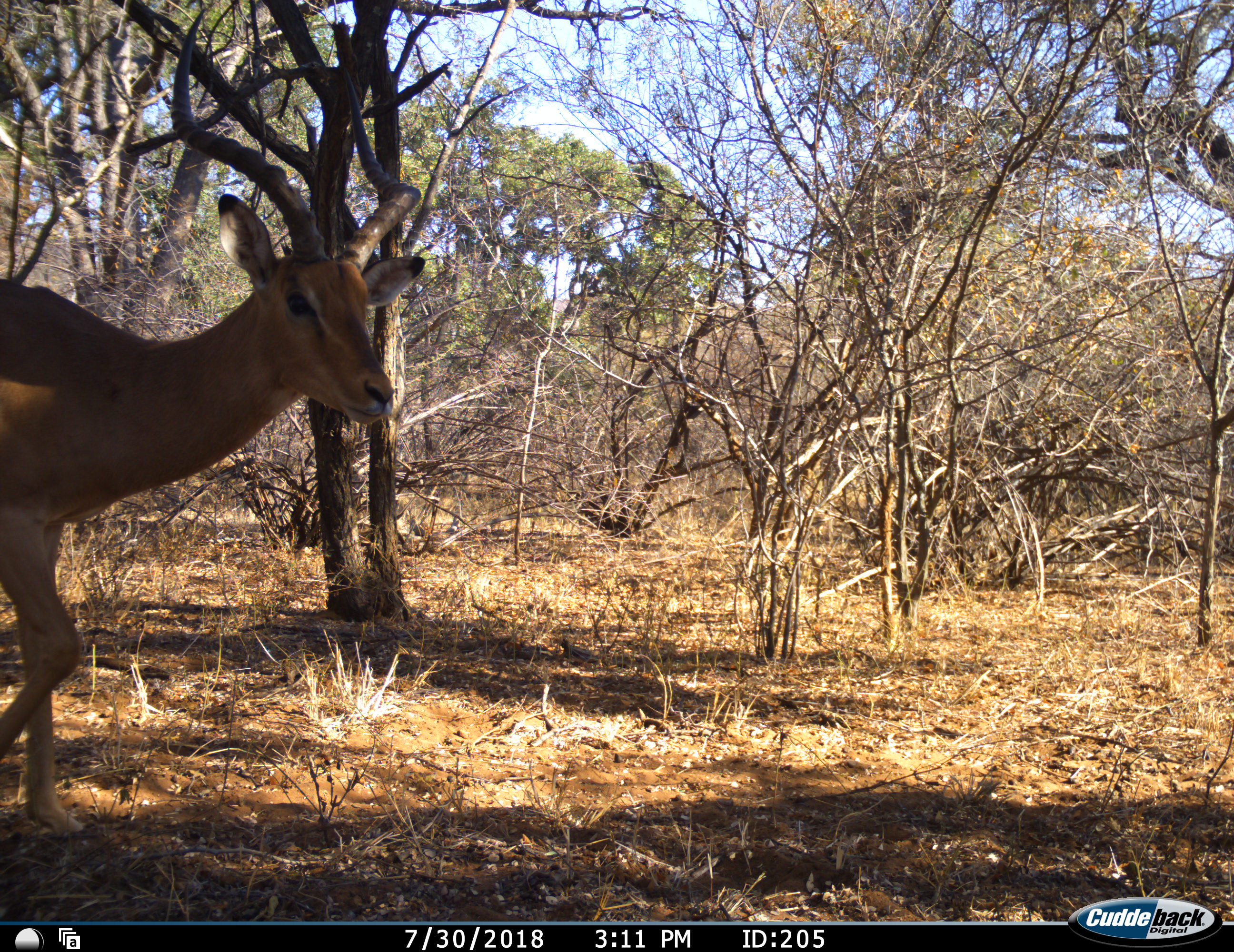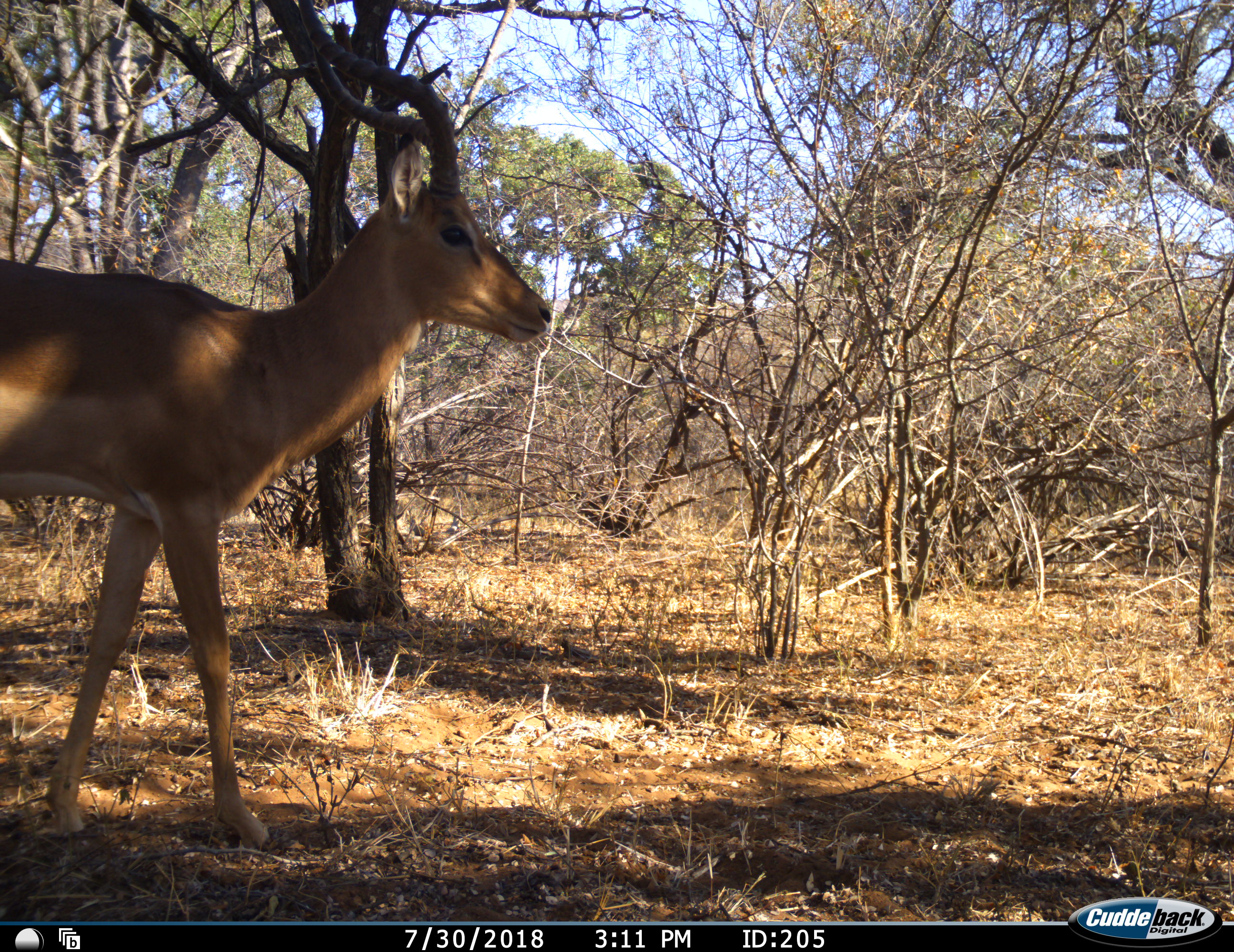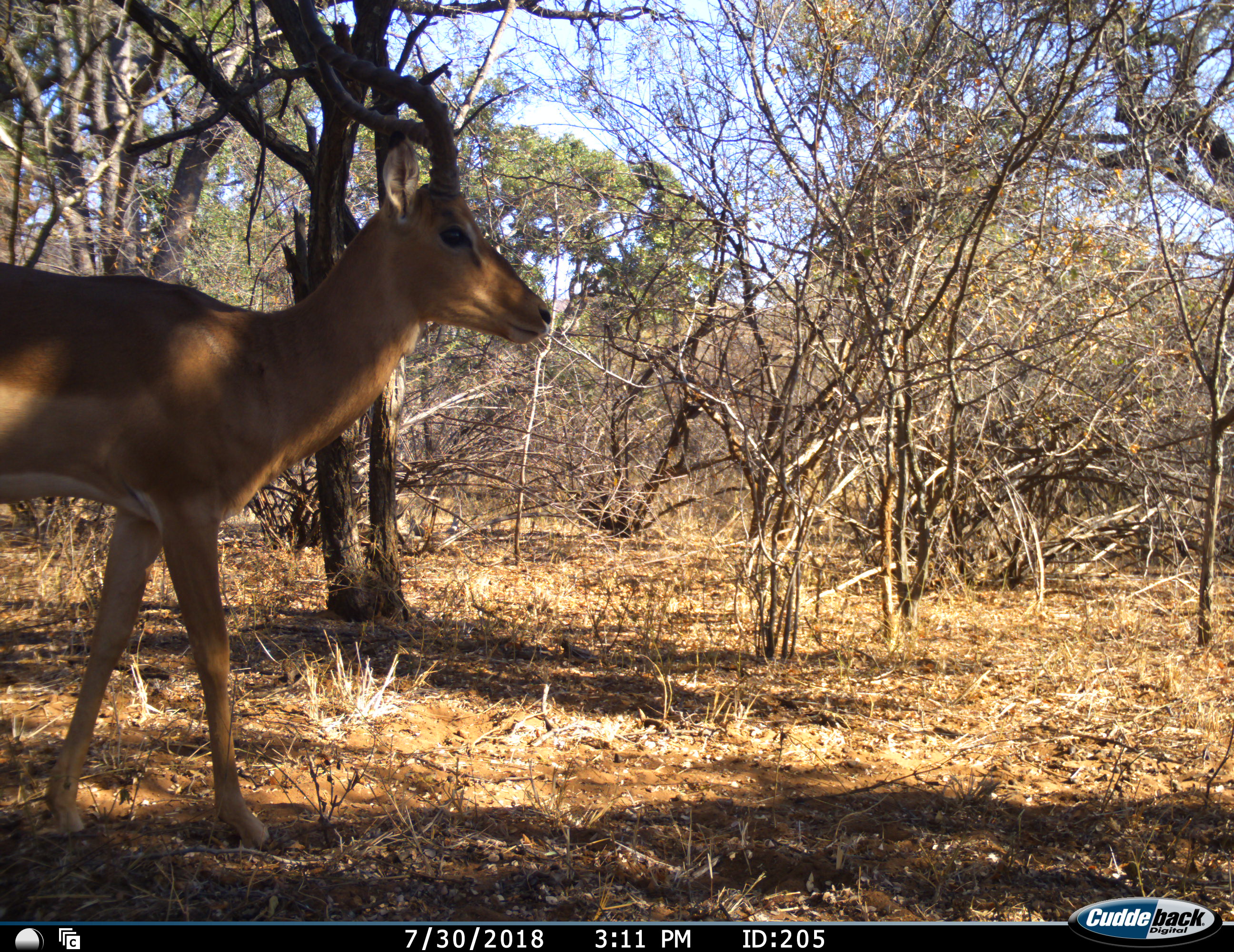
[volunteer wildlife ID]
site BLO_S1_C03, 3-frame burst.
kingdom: Animalia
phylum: Chordata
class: Mammalia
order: Artiodactyla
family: Bovidae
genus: Aepyceros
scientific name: Aepyceros melampus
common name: impala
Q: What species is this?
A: Impala (Aepyceros melampus).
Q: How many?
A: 1.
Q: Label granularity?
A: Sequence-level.